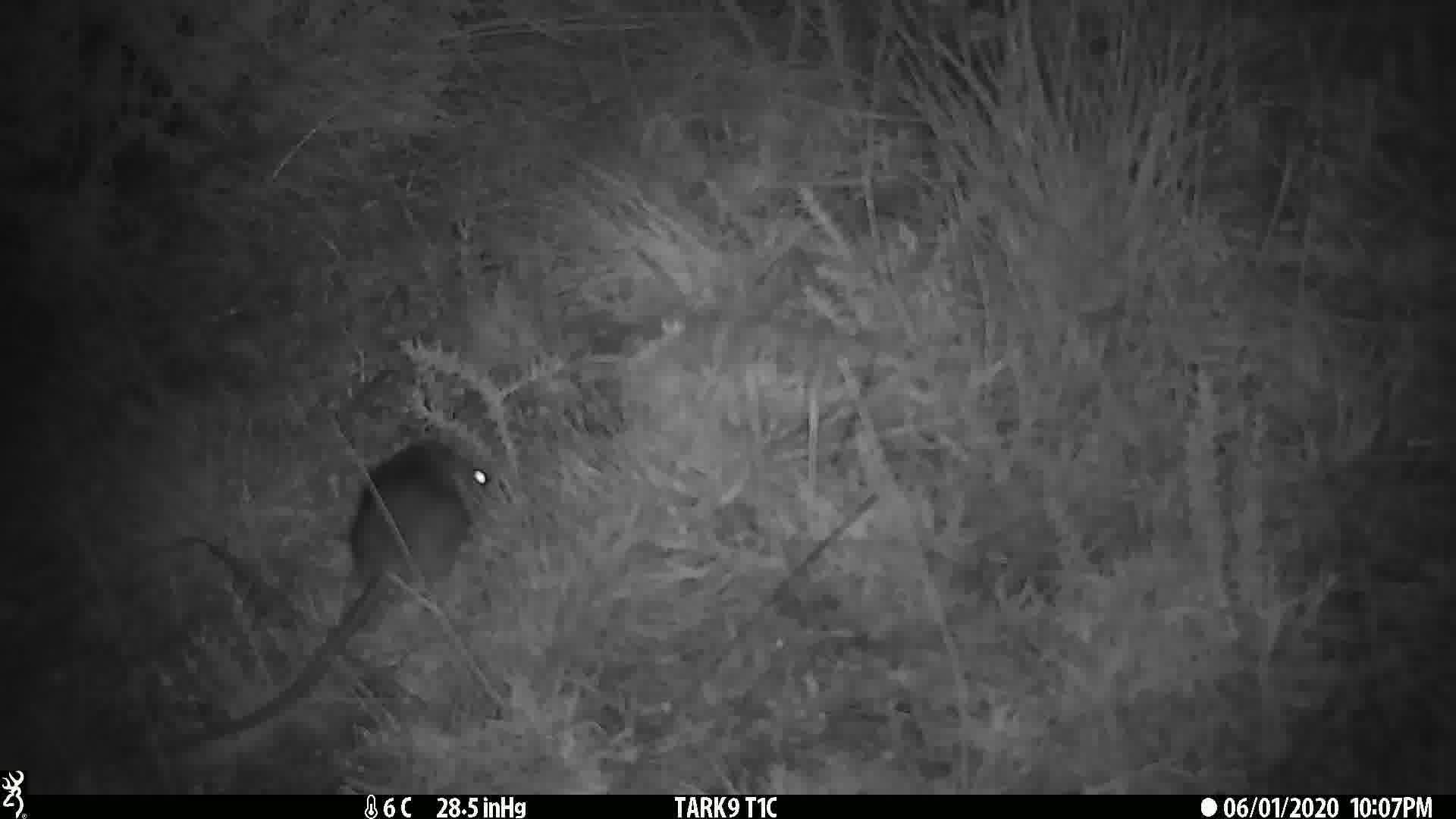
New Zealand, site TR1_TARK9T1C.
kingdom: Animalia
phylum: Chordata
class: Mammalia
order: Rodentia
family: Muridae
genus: Rattus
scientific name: Rattus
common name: rat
Rat (Rattus).